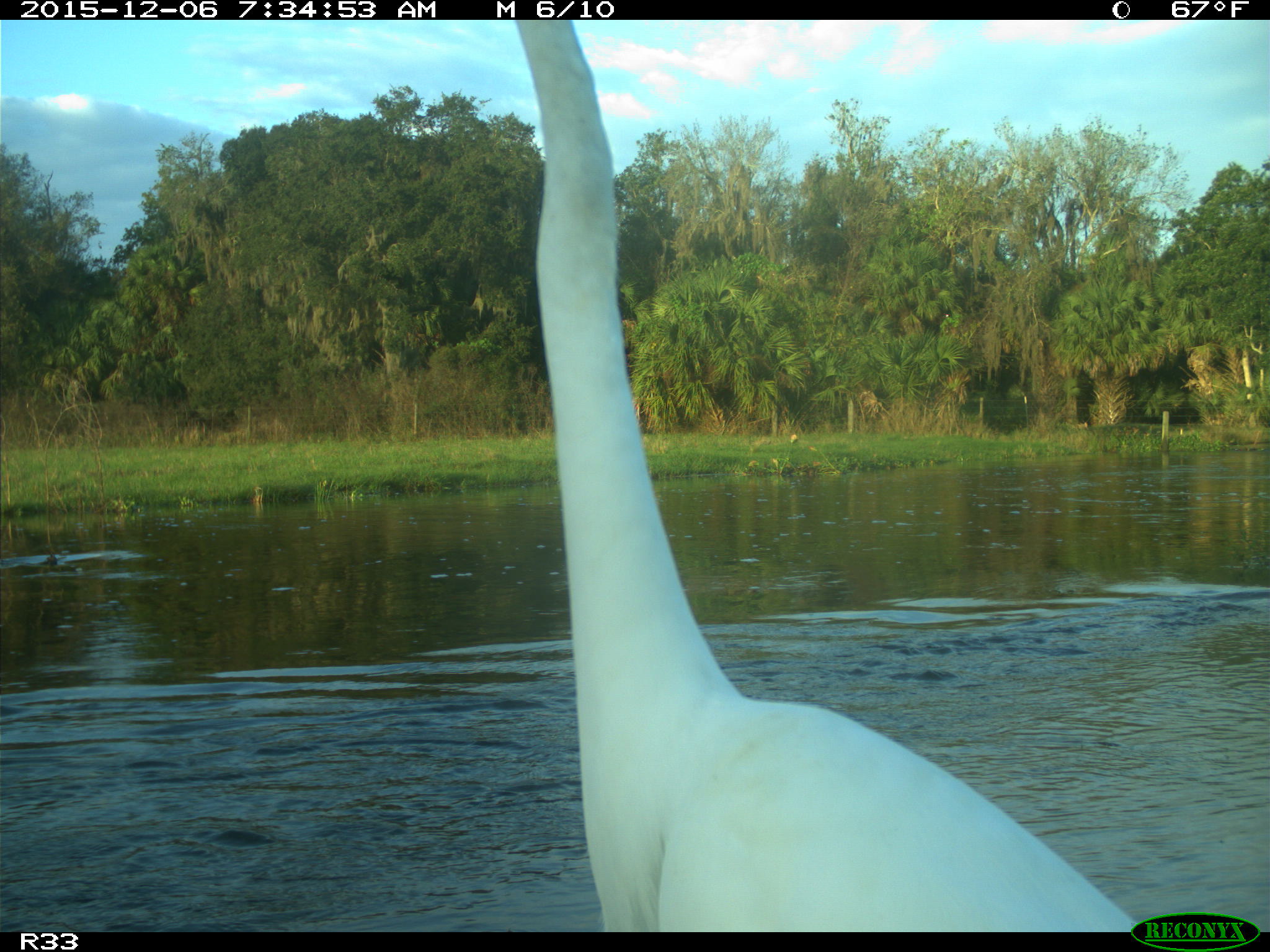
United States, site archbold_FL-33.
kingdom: Animalia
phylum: Chordata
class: Aves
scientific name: Aves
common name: birds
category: unidentified bird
Unidentified bird (birds) (Aves).